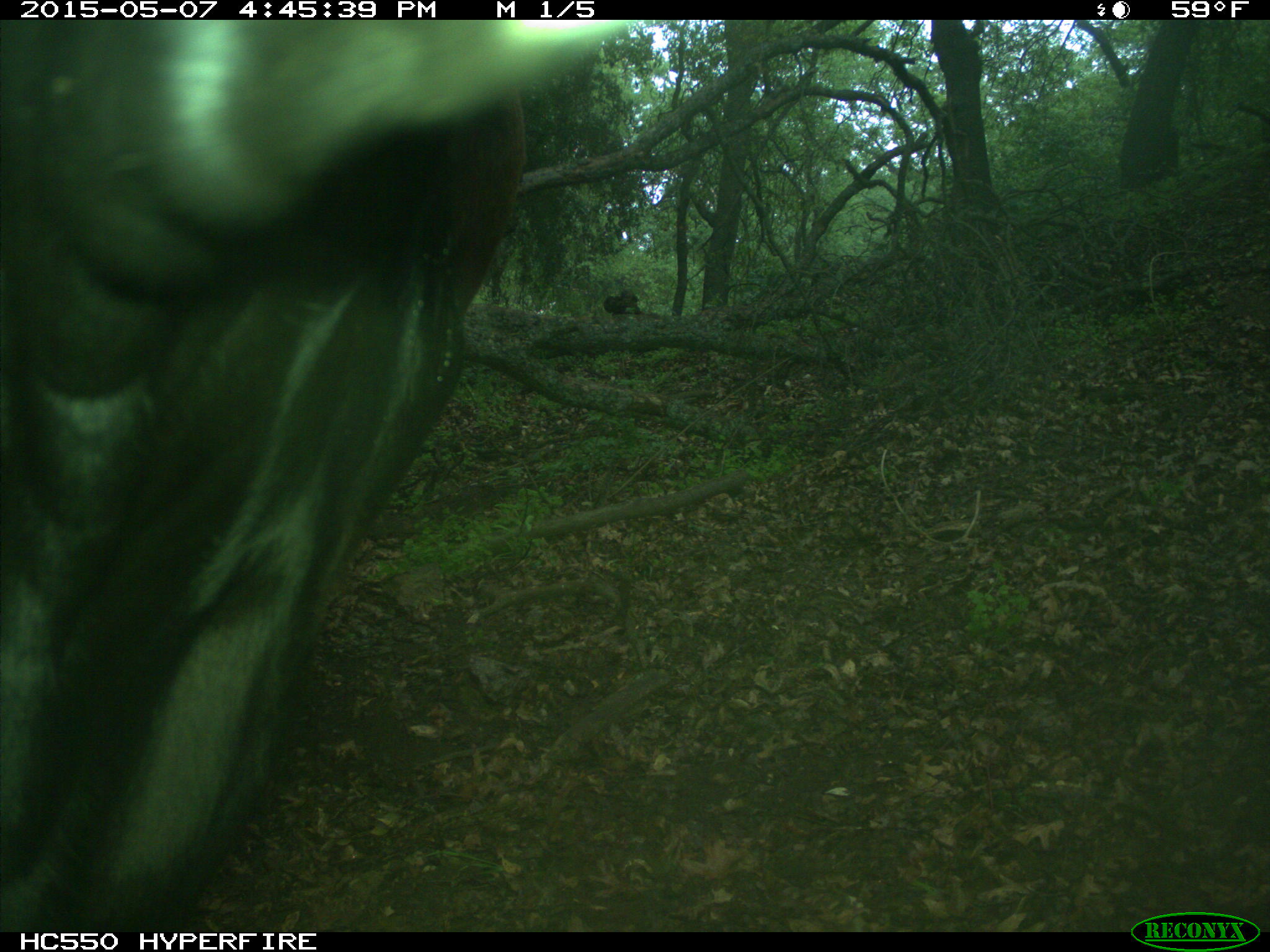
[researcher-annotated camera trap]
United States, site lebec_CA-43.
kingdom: Animalia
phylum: Chordata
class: Mammalia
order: Artiodactyla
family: Bovidae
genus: Bos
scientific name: Bos taurus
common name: domestic cow